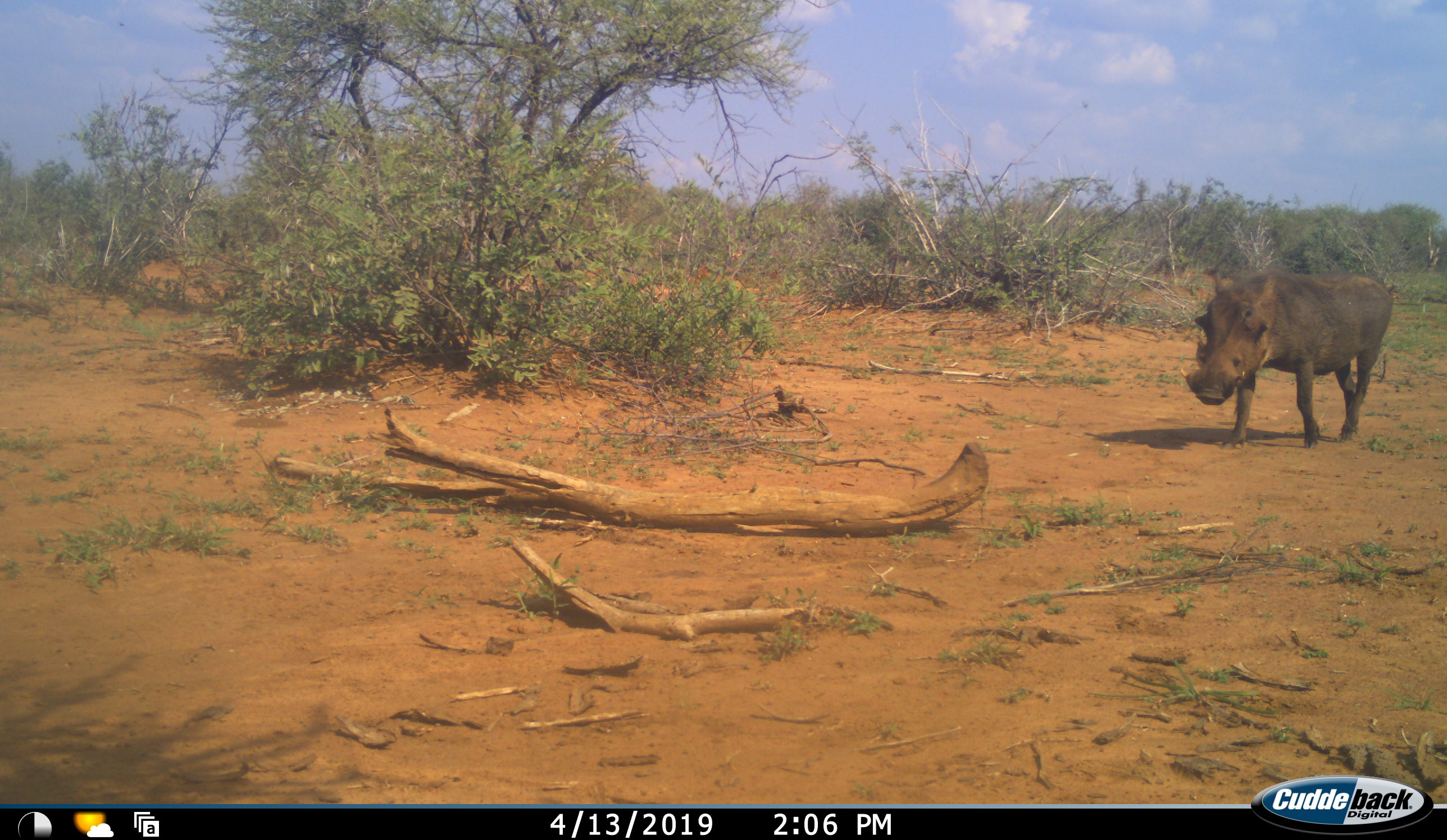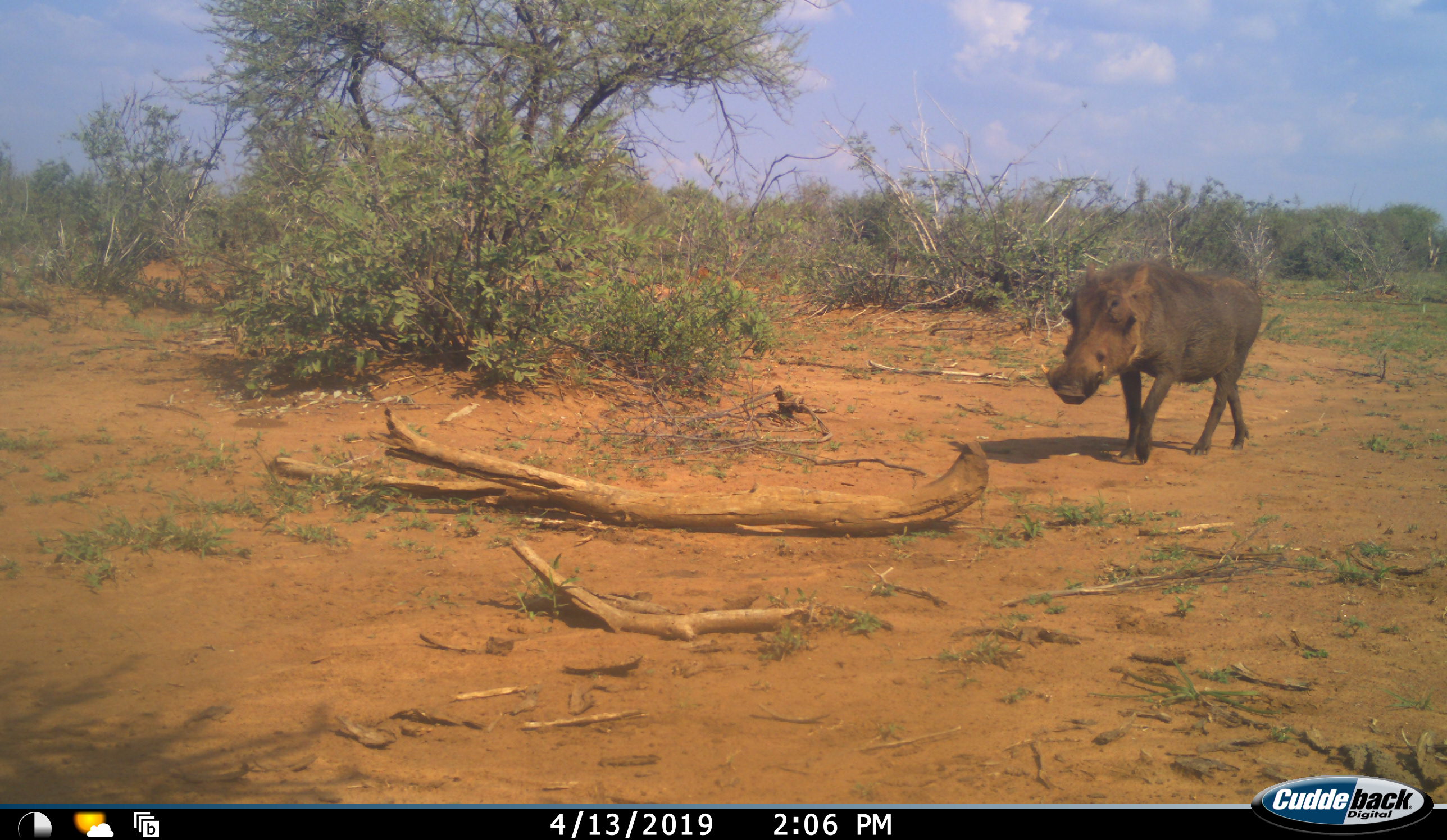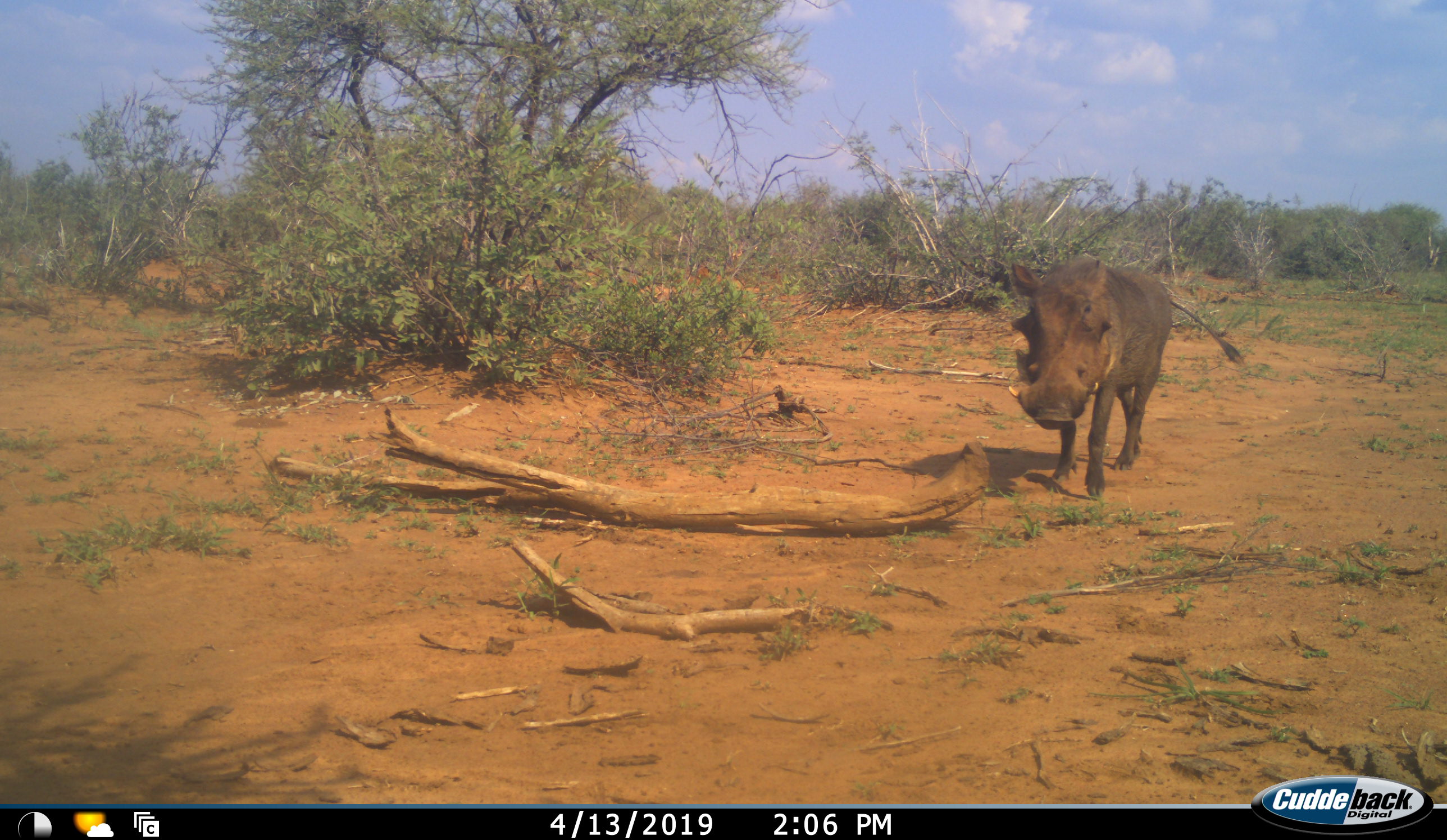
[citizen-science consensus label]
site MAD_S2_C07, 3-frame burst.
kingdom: Animalia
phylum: Chordata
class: Mammalia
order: Artiodactyla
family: Suidae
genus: Phacochoerus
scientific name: Phacochoerus africanus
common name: warthog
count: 1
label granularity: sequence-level